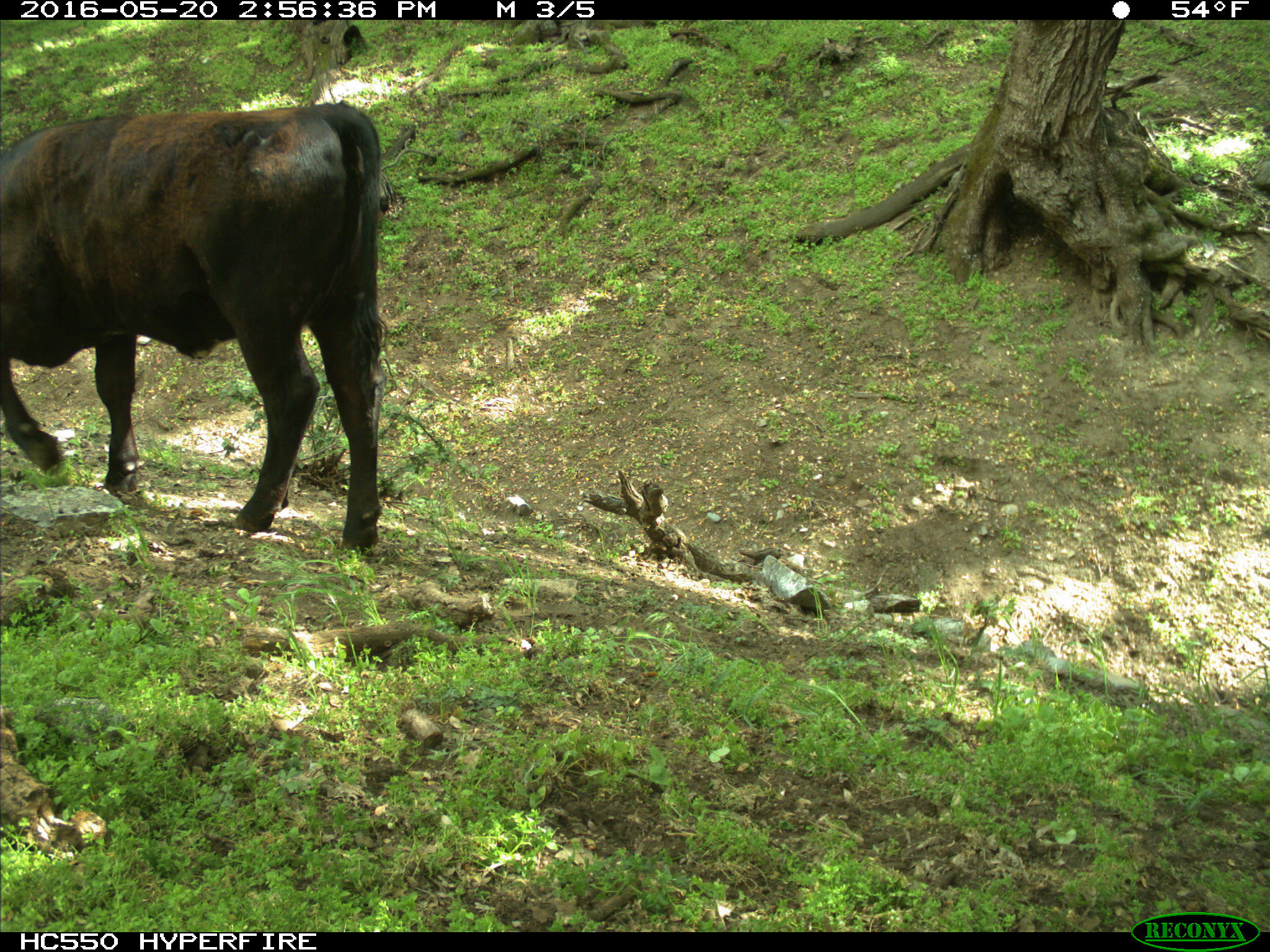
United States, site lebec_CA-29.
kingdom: Animalia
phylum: Chordata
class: Mammalia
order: Artiodactyla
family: Bovidae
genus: Bos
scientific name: Bos taurus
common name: domestic cow